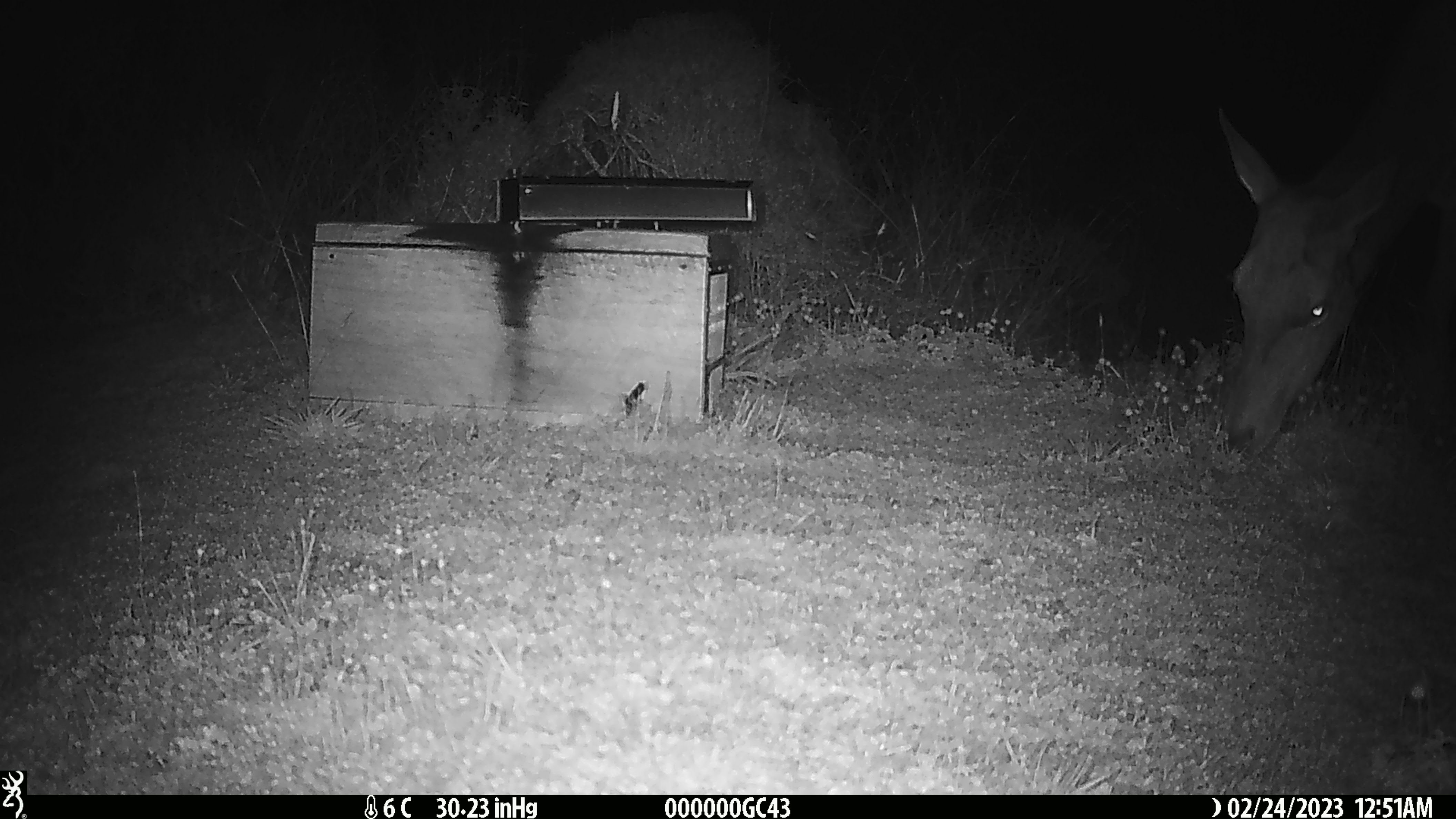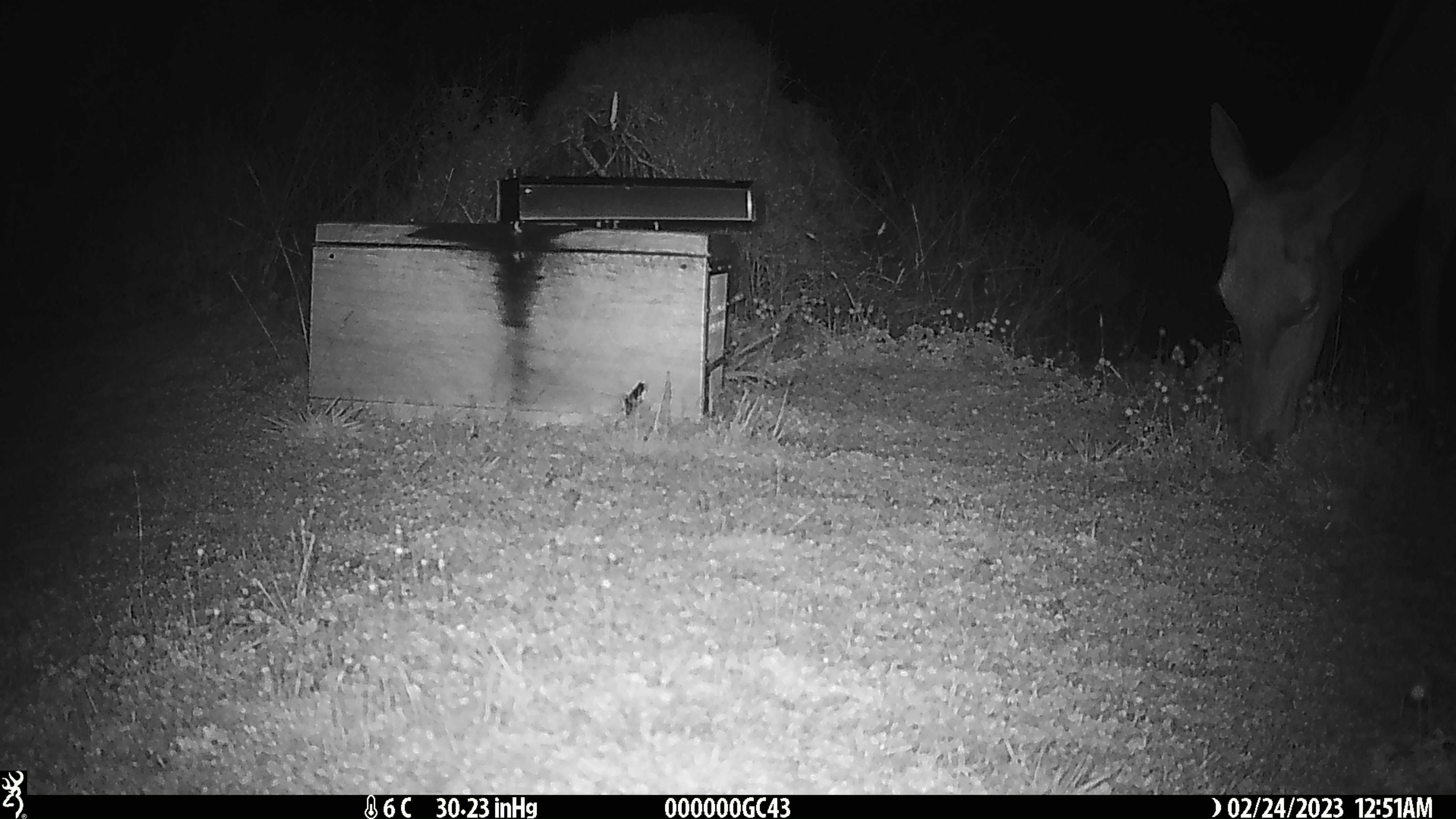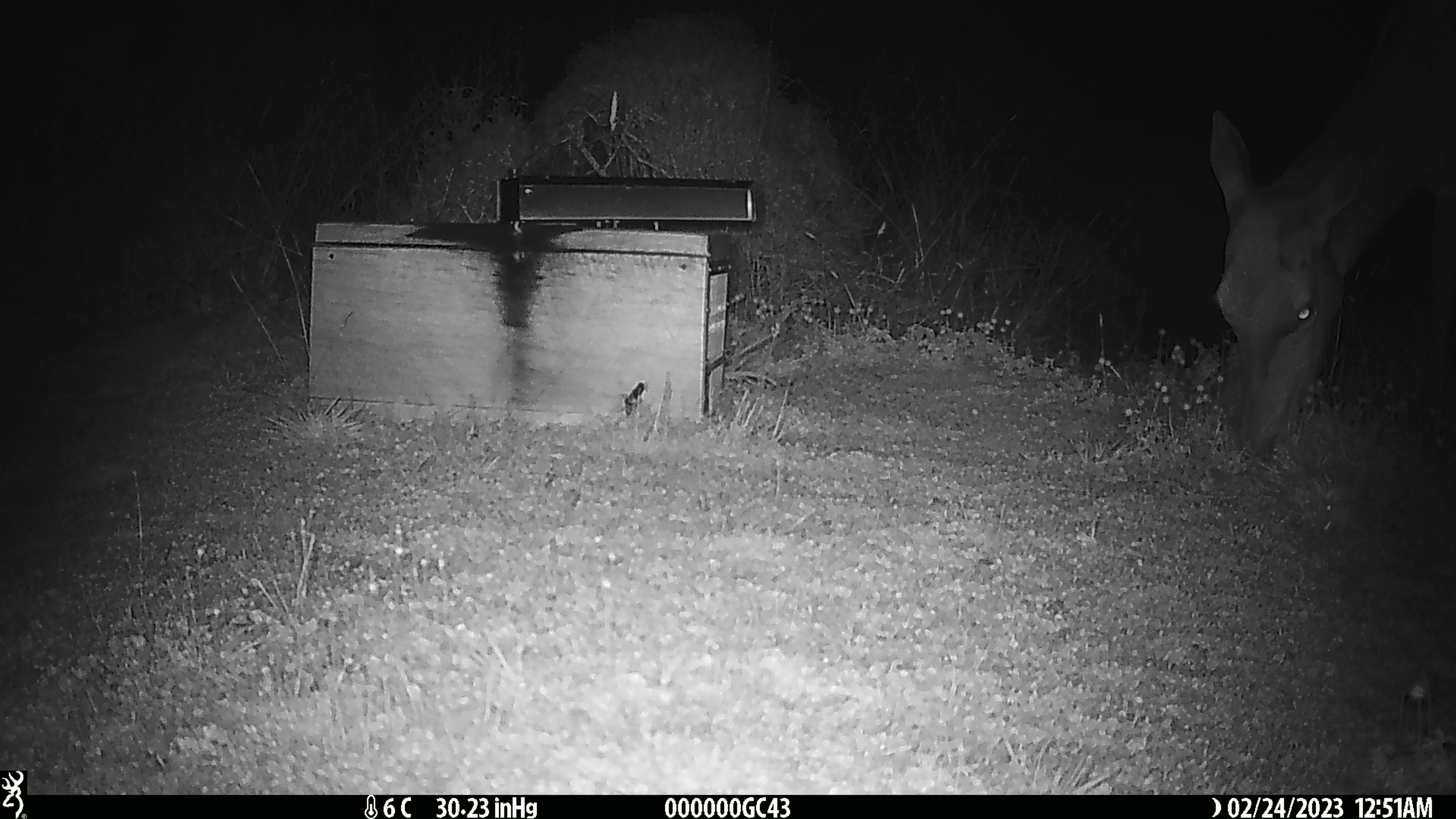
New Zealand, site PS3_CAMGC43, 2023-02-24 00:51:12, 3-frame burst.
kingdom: Animalia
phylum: Chordata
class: Mammalia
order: Artiodactyla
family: Cervidae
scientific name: Cervidae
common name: deer